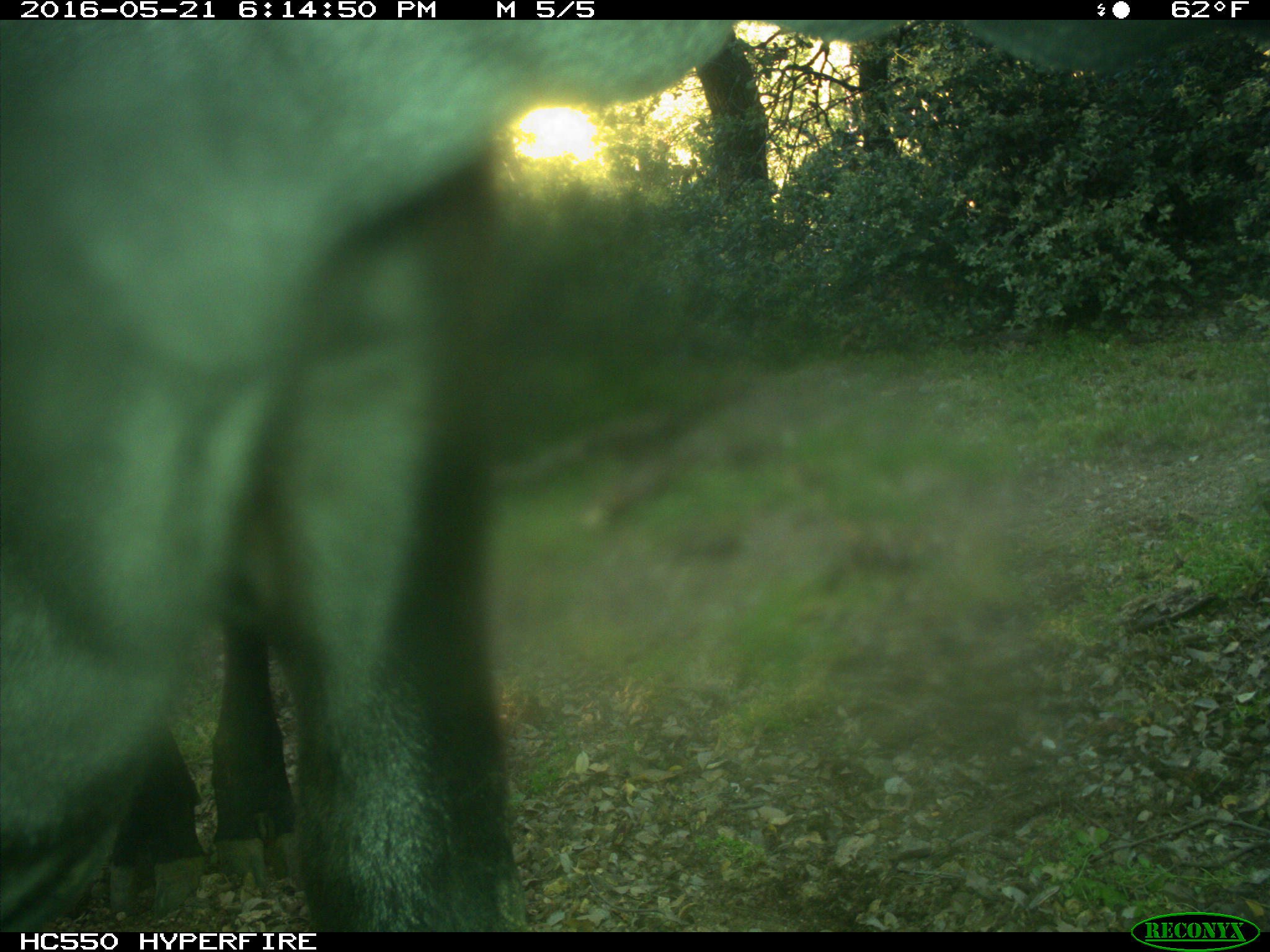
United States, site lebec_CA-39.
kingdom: Animalia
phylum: Chordata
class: Mammalia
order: Artiodactyla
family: Bovidae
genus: Bos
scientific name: Bos taurus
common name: domestic cow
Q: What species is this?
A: Bos taurus (domestic cow).